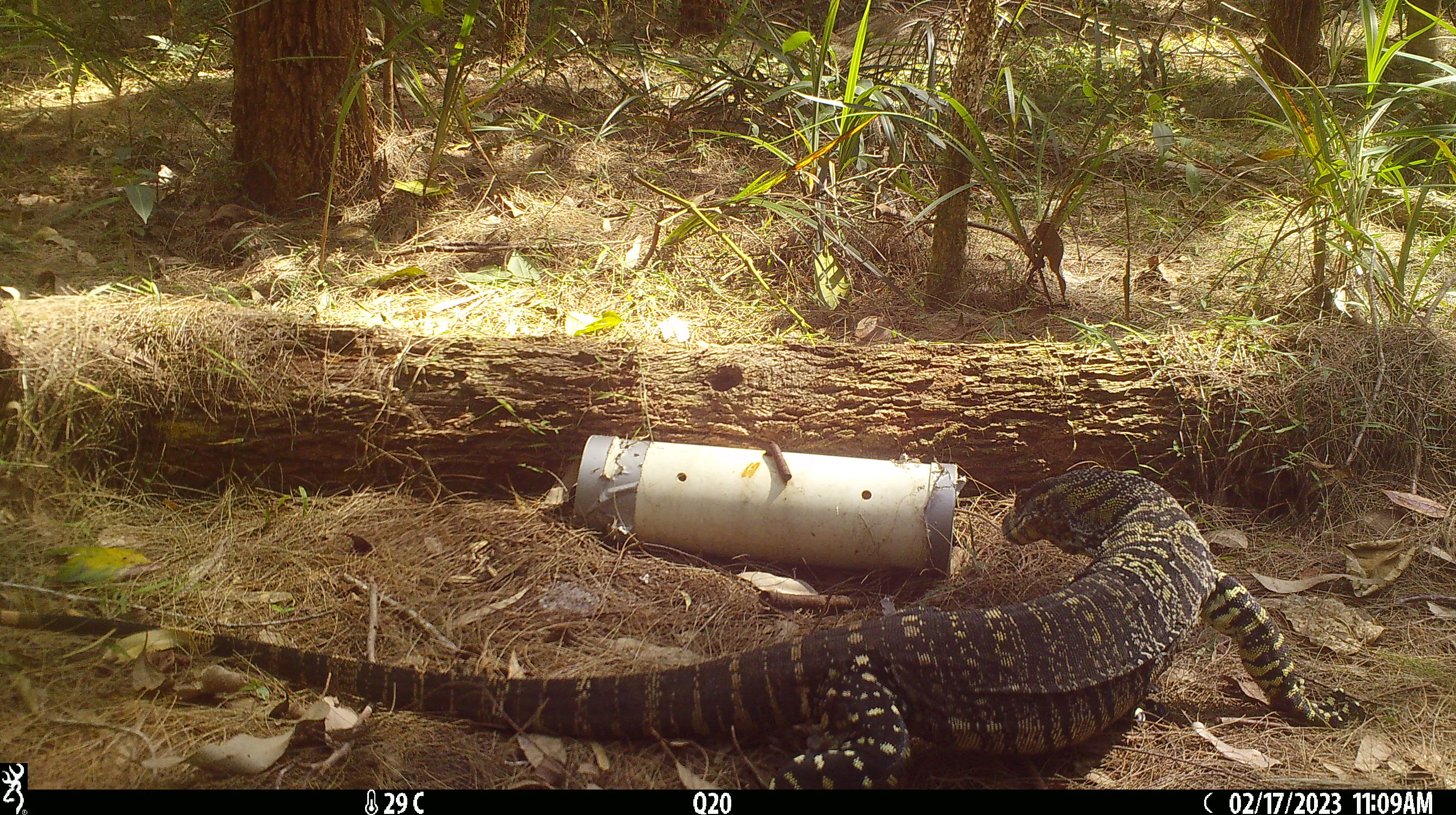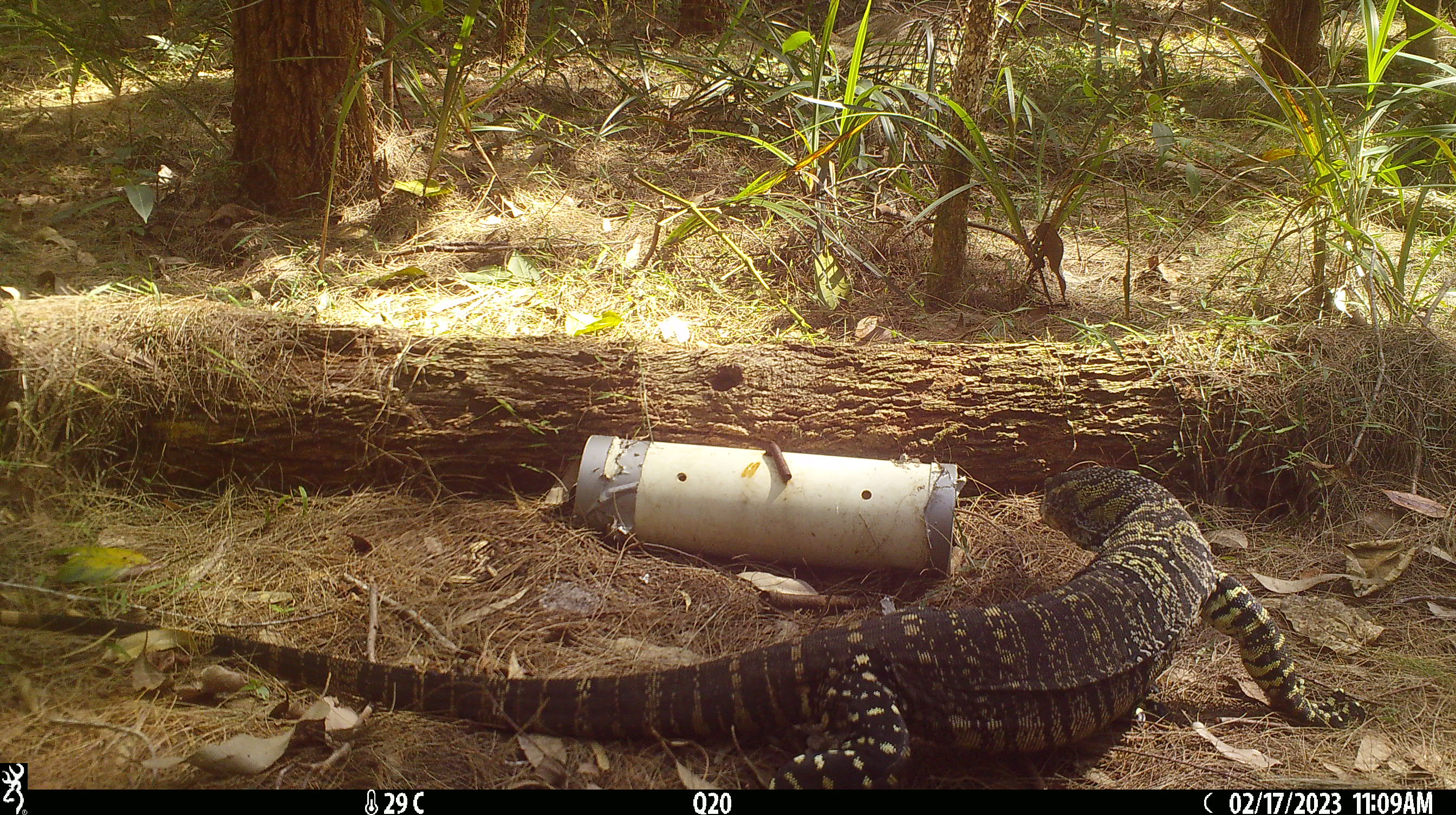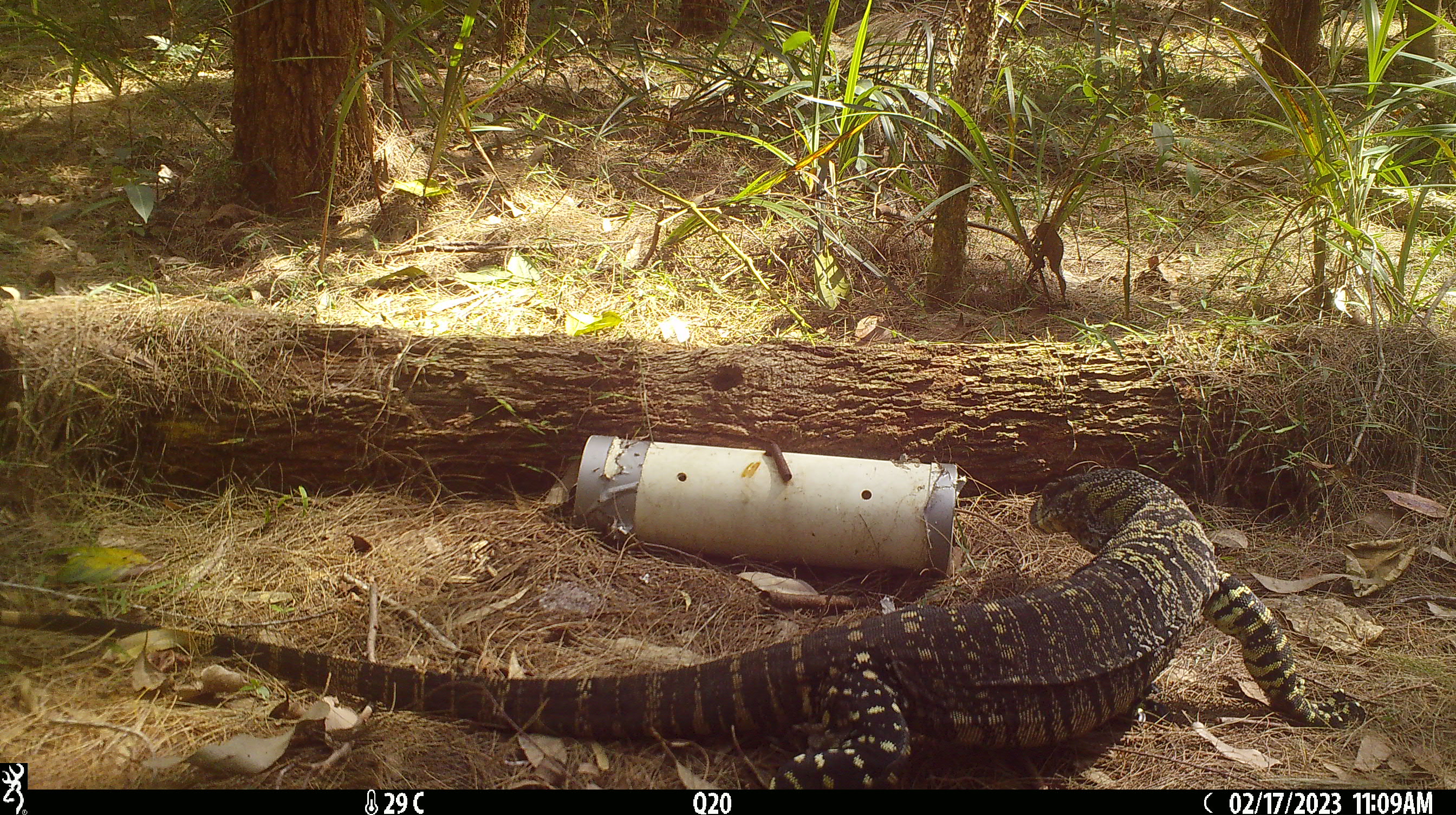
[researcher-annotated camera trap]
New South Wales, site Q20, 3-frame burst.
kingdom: Animalia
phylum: Chordata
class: Reptilia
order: Squamata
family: Varanidae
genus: Varanus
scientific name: Varanus varius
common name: lace monitor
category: goanna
Goanna (lace monitor) (Varanus varius).